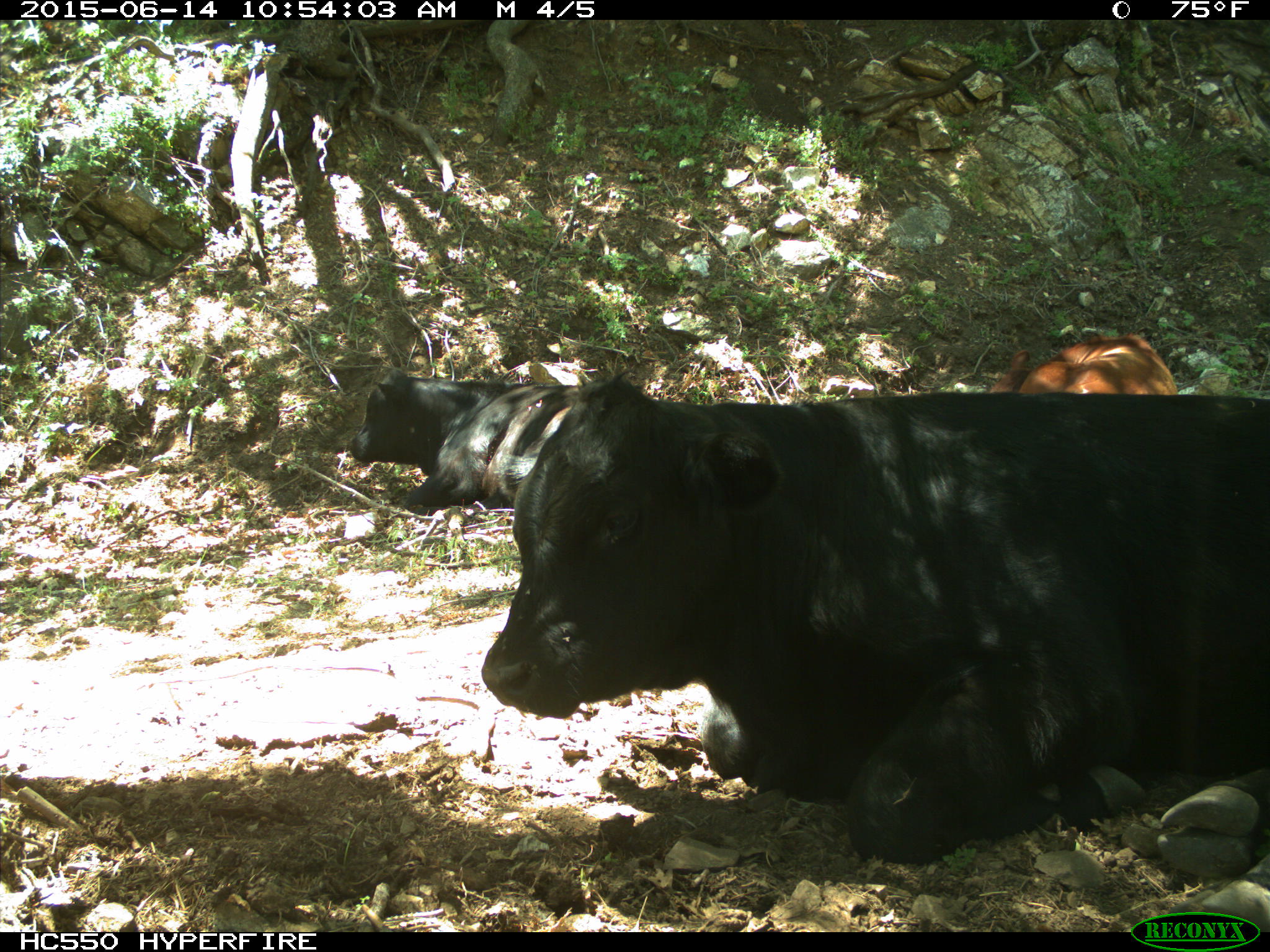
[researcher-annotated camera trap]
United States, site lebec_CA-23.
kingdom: Animalia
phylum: Chordata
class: Mammalia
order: Artiodactyla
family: Bovidae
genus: Bos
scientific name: Bos taurus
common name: domestic cow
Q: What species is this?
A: Bos taurus (domestic cow).